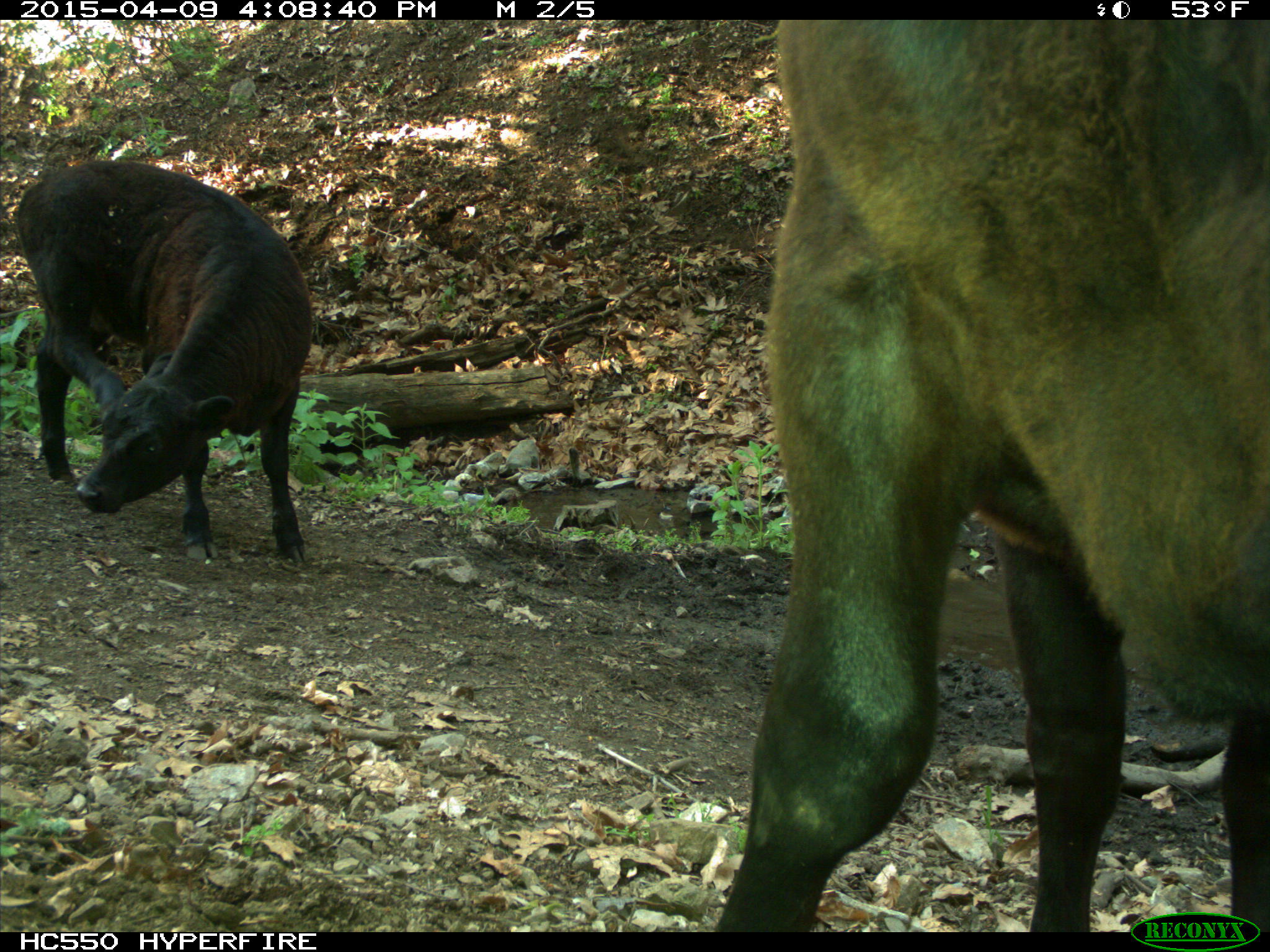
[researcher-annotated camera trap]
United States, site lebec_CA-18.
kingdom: Animalia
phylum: Chordata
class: Mammalia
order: Artiodactyla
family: Bovidae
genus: Bos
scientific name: Bos taurus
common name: domestic cow